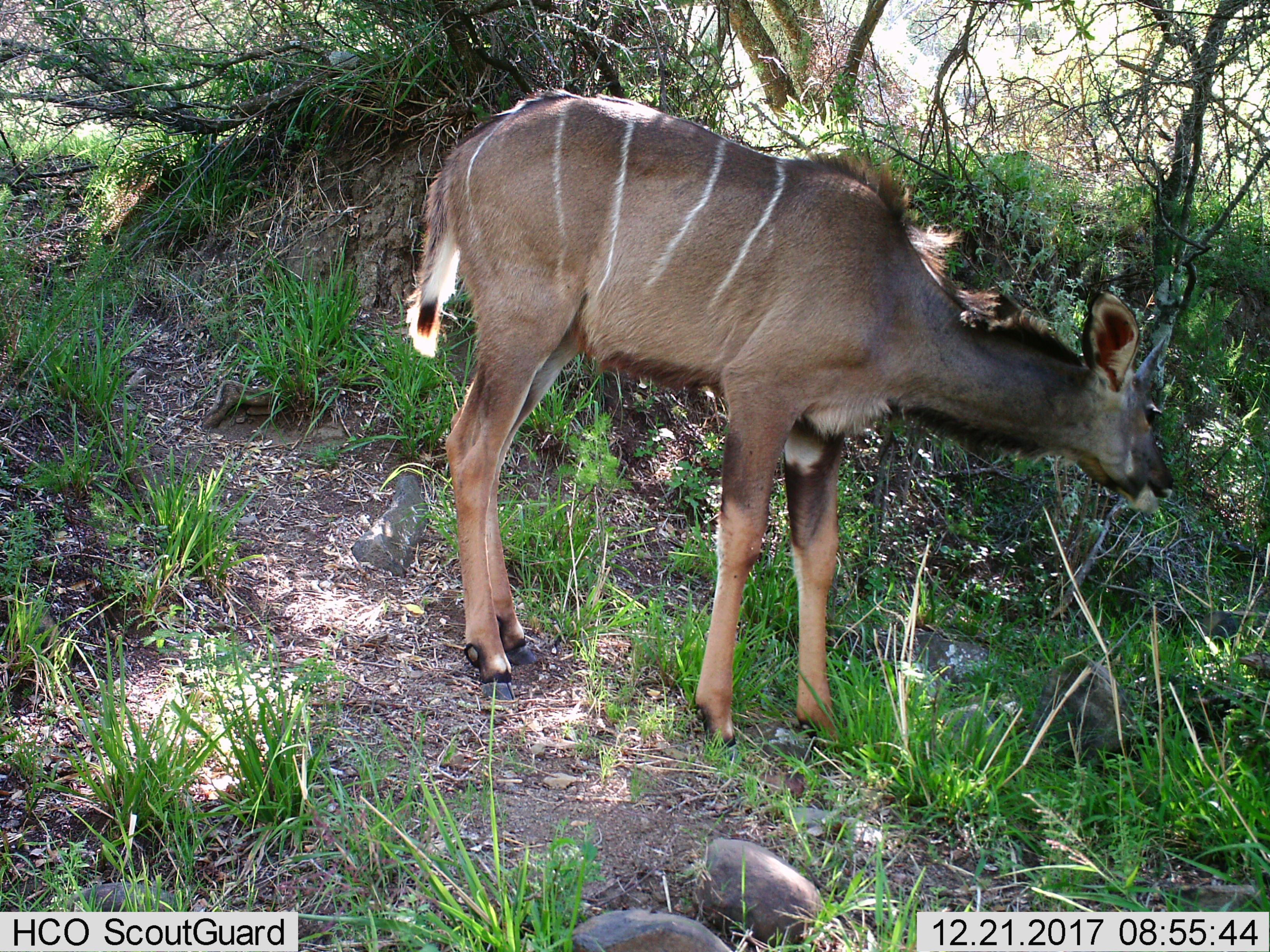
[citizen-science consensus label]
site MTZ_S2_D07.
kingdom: Animalia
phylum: Chordata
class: Mammalia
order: Artiodactyla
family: Bovidae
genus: Tragelaphus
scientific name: Tragelaphus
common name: kudu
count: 1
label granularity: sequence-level